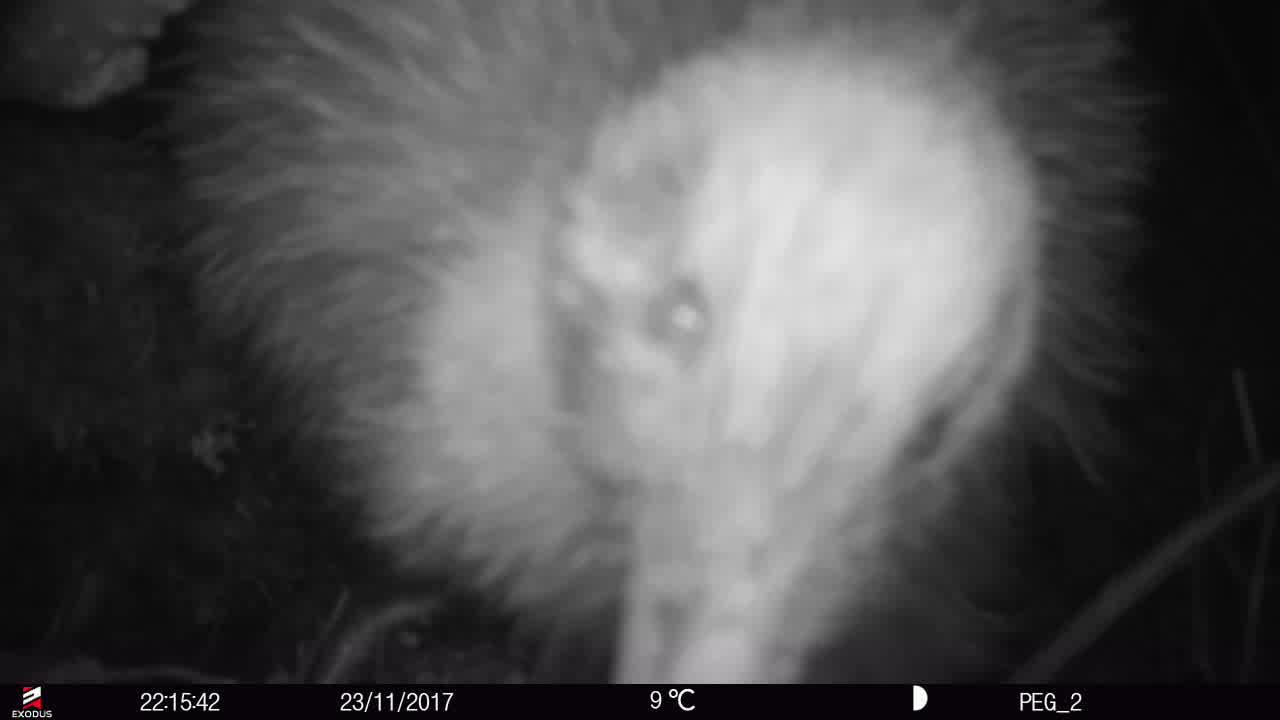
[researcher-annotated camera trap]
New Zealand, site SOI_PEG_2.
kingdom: Animalia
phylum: Chordata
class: Aves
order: Apterygiformes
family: Apterygidae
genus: Apteryx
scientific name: Apteryx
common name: kiwi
Kiwi (Apteryx).